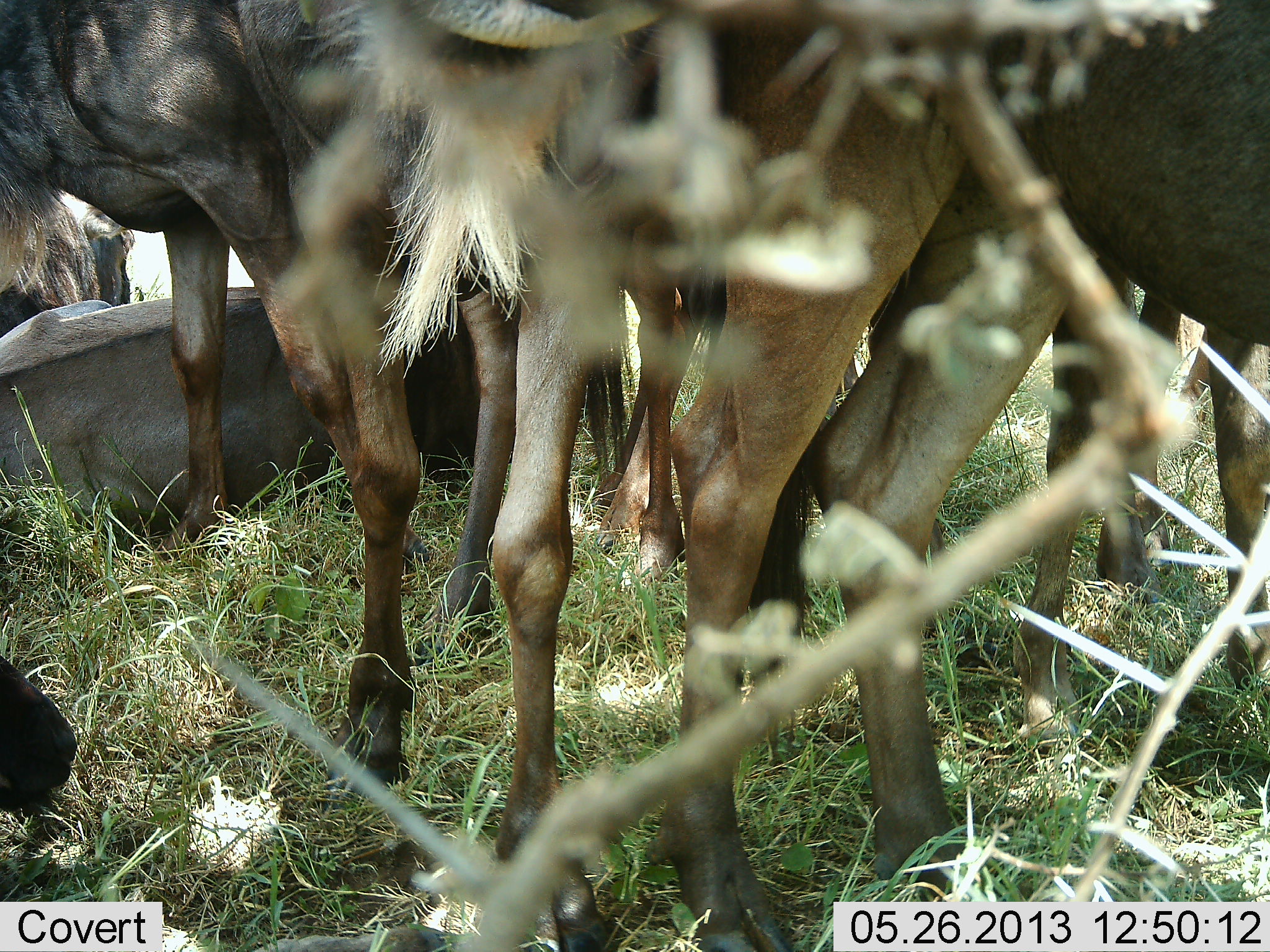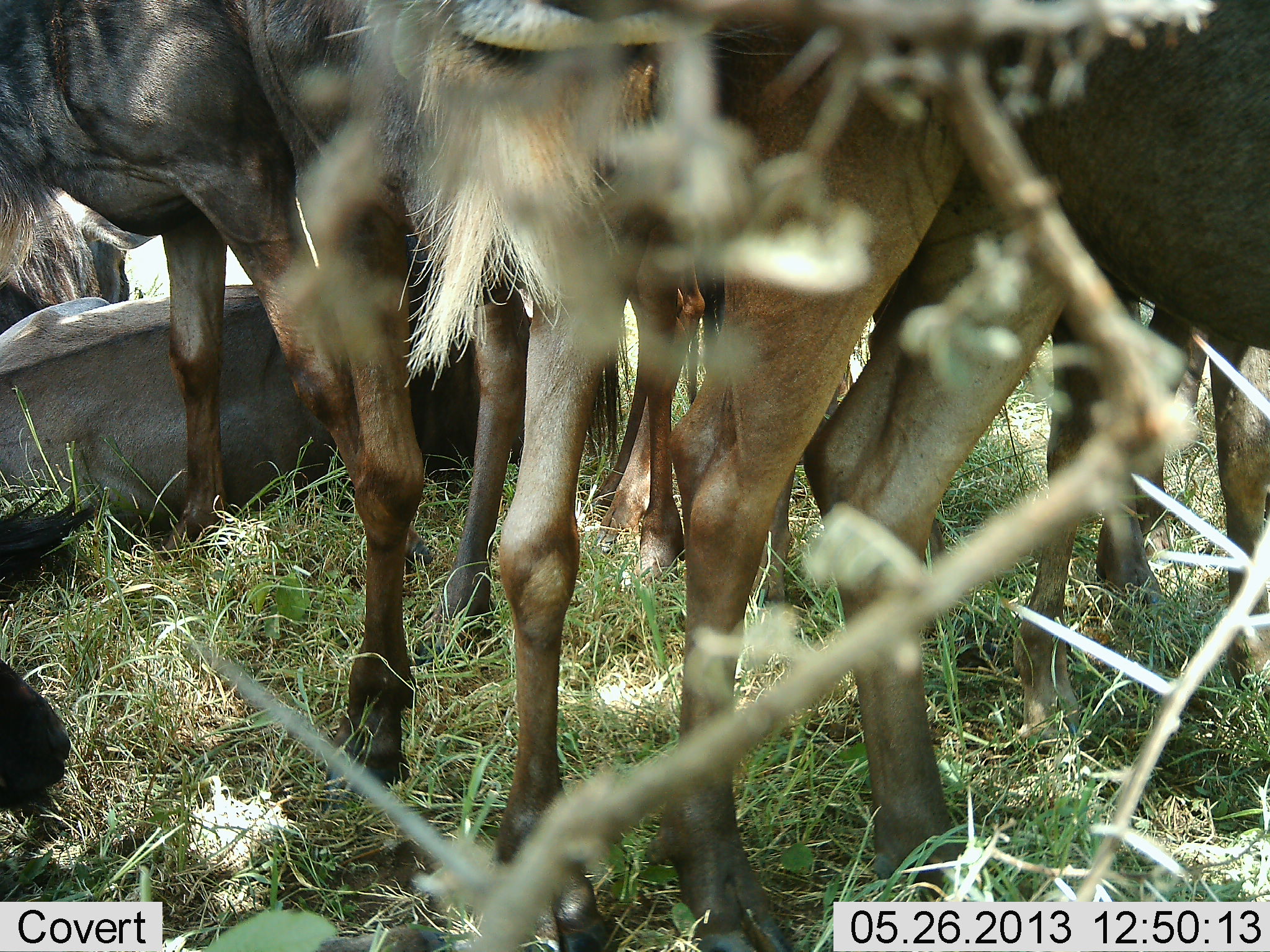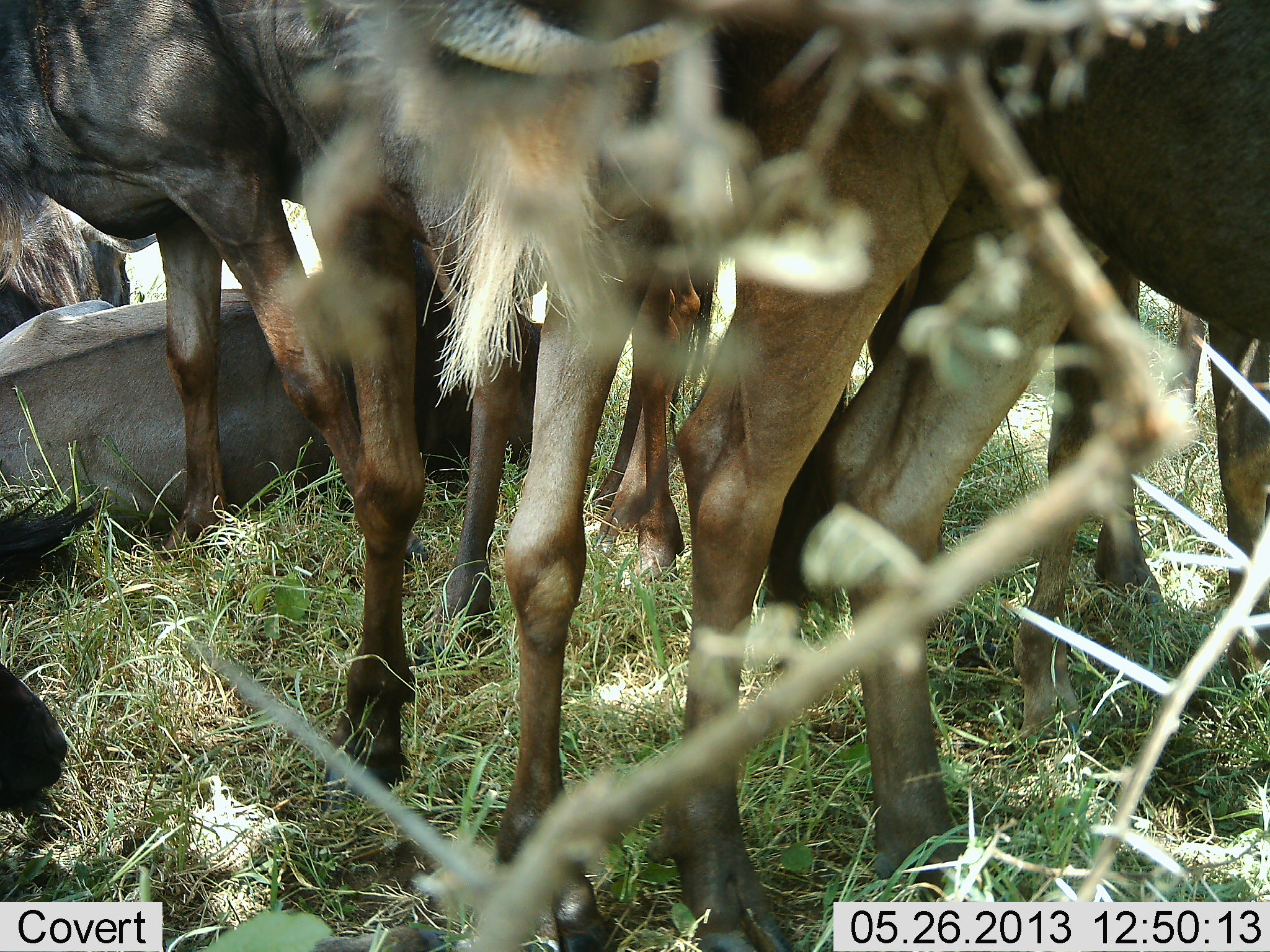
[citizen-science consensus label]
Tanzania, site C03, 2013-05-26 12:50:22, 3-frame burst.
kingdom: Animalia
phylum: Chordata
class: Mammalia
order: Artiodactyla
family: Bovidae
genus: Connochaetes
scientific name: Connochaetes taurinus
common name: blue wildebeest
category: wildebeest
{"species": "wildebeest (blue wildebeest) (Connochaetes taurinus)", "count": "6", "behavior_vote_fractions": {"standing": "96%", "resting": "67%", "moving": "0%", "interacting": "8%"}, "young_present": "0%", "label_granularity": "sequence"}